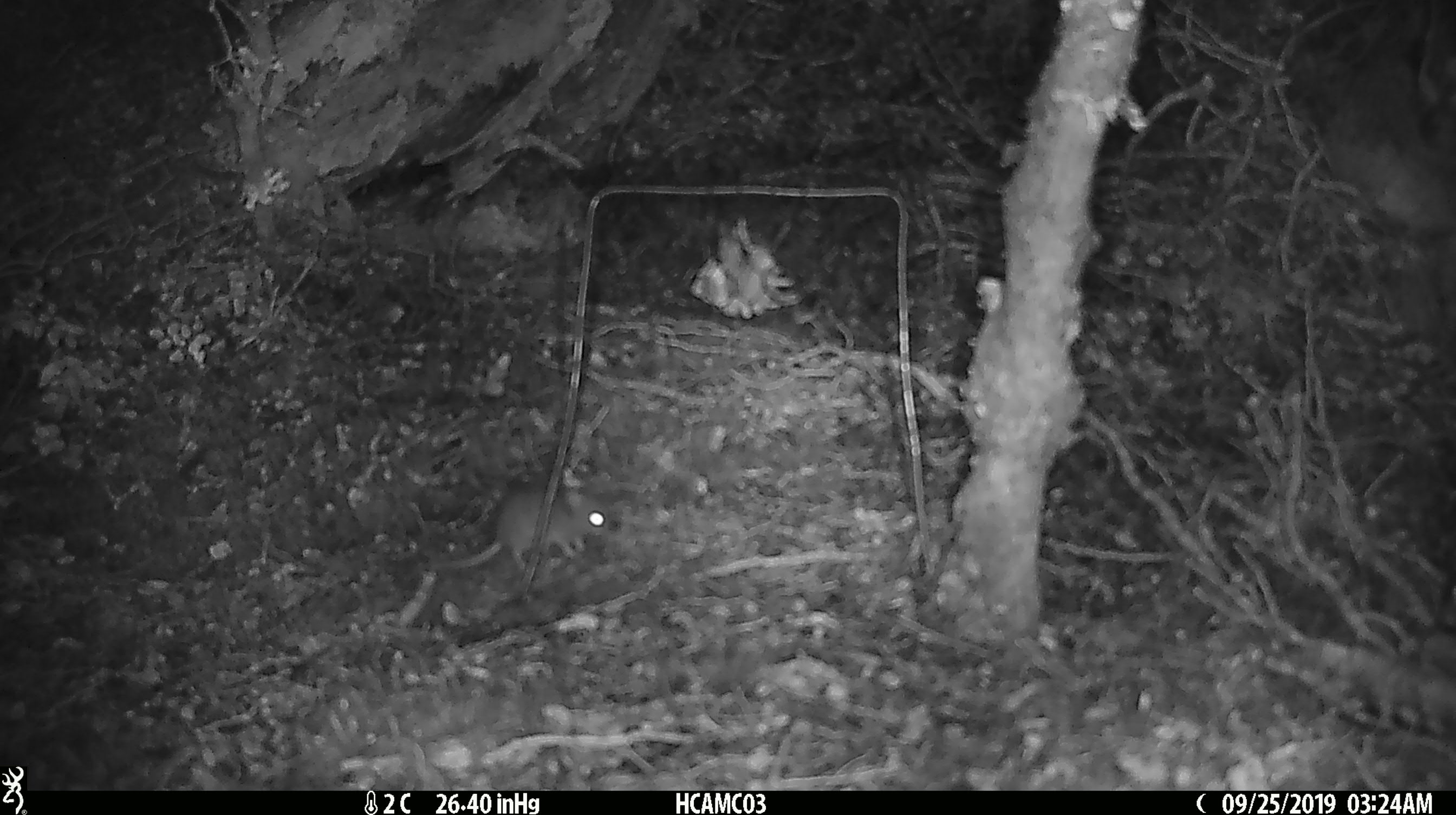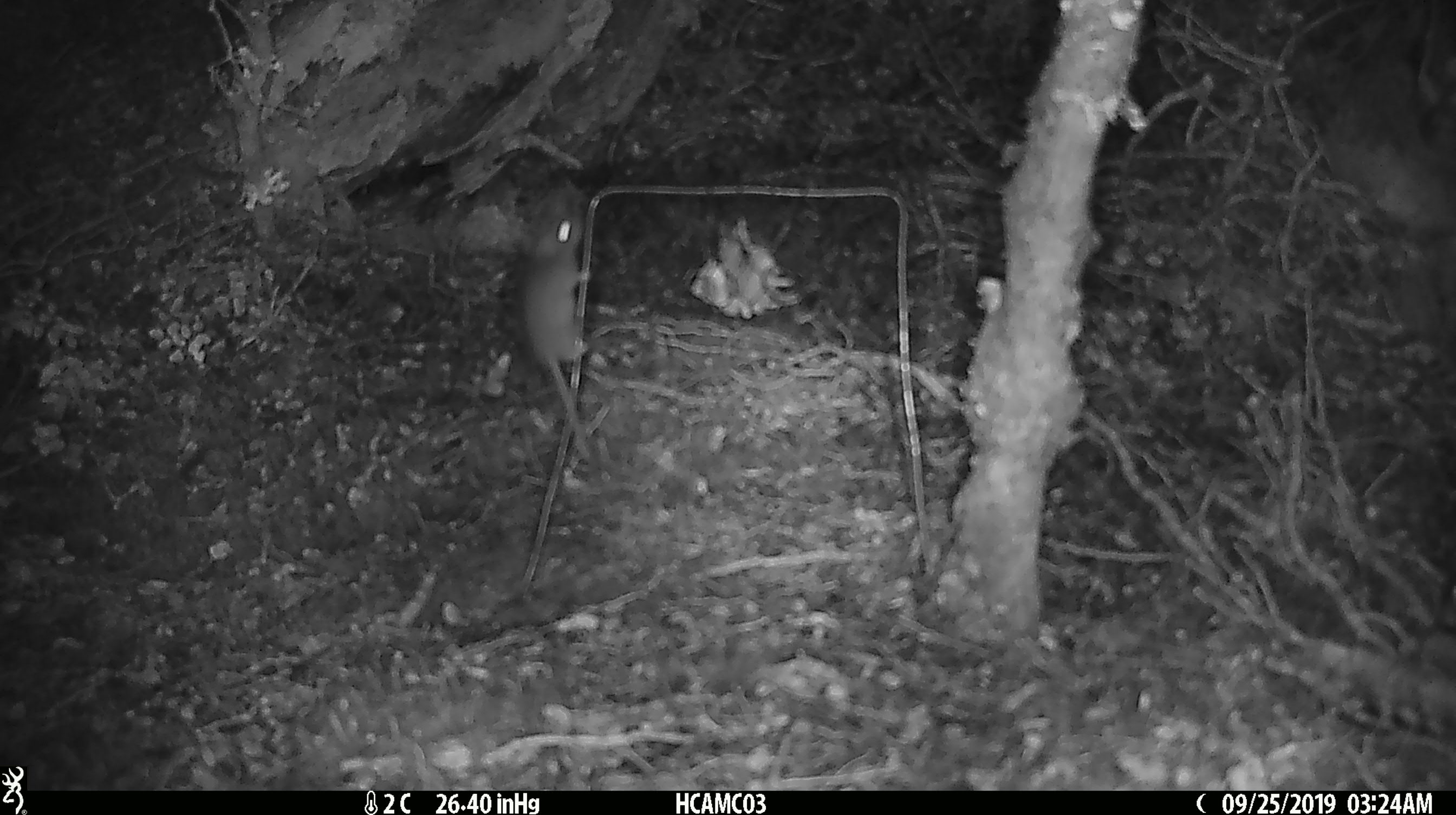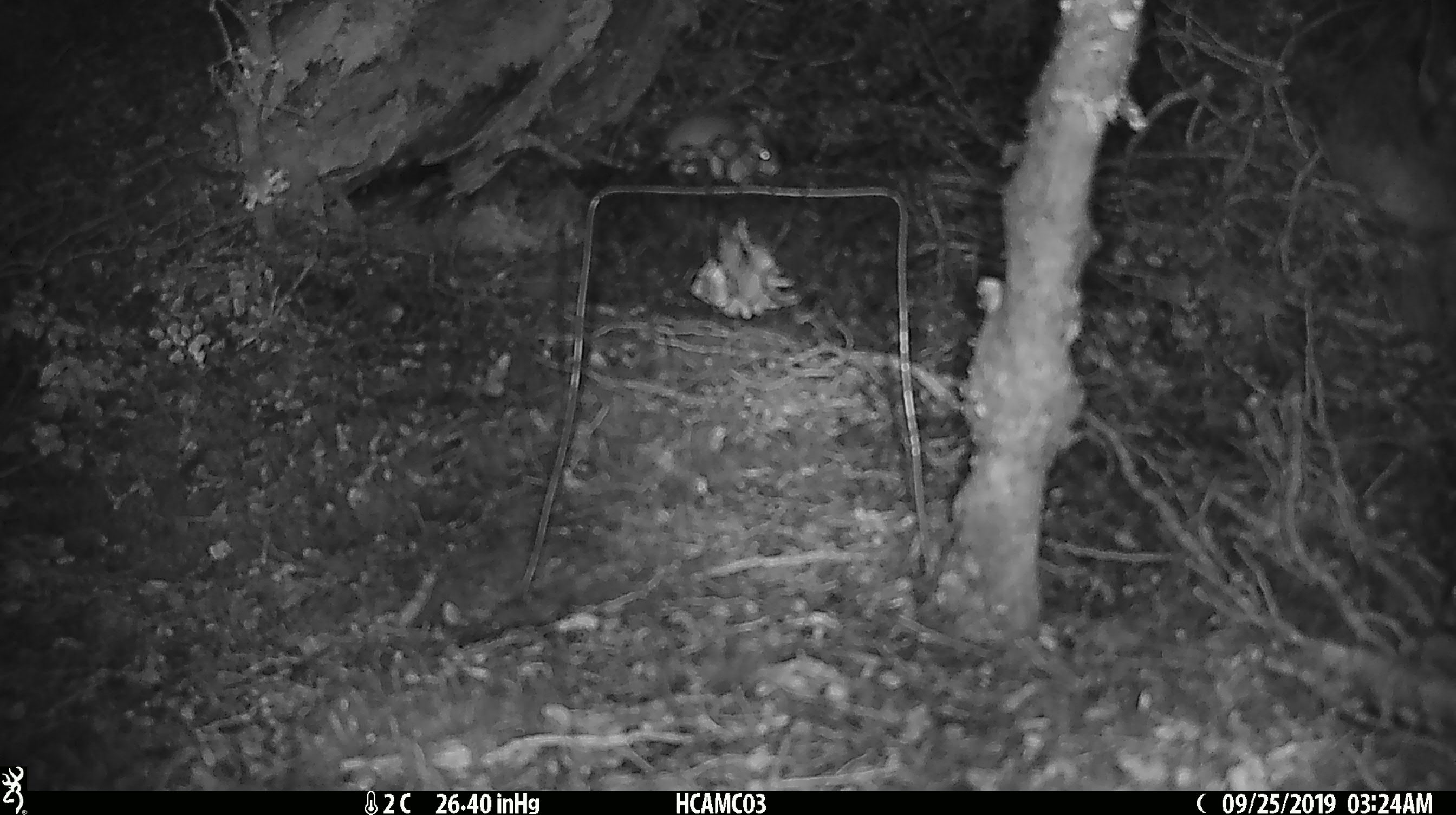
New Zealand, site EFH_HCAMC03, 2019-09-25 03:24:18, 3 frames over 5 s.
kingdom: Animalia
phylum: Chordata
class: Mammalia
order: Rodentia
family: Muridae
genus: Mus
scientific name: Mus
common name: mouse